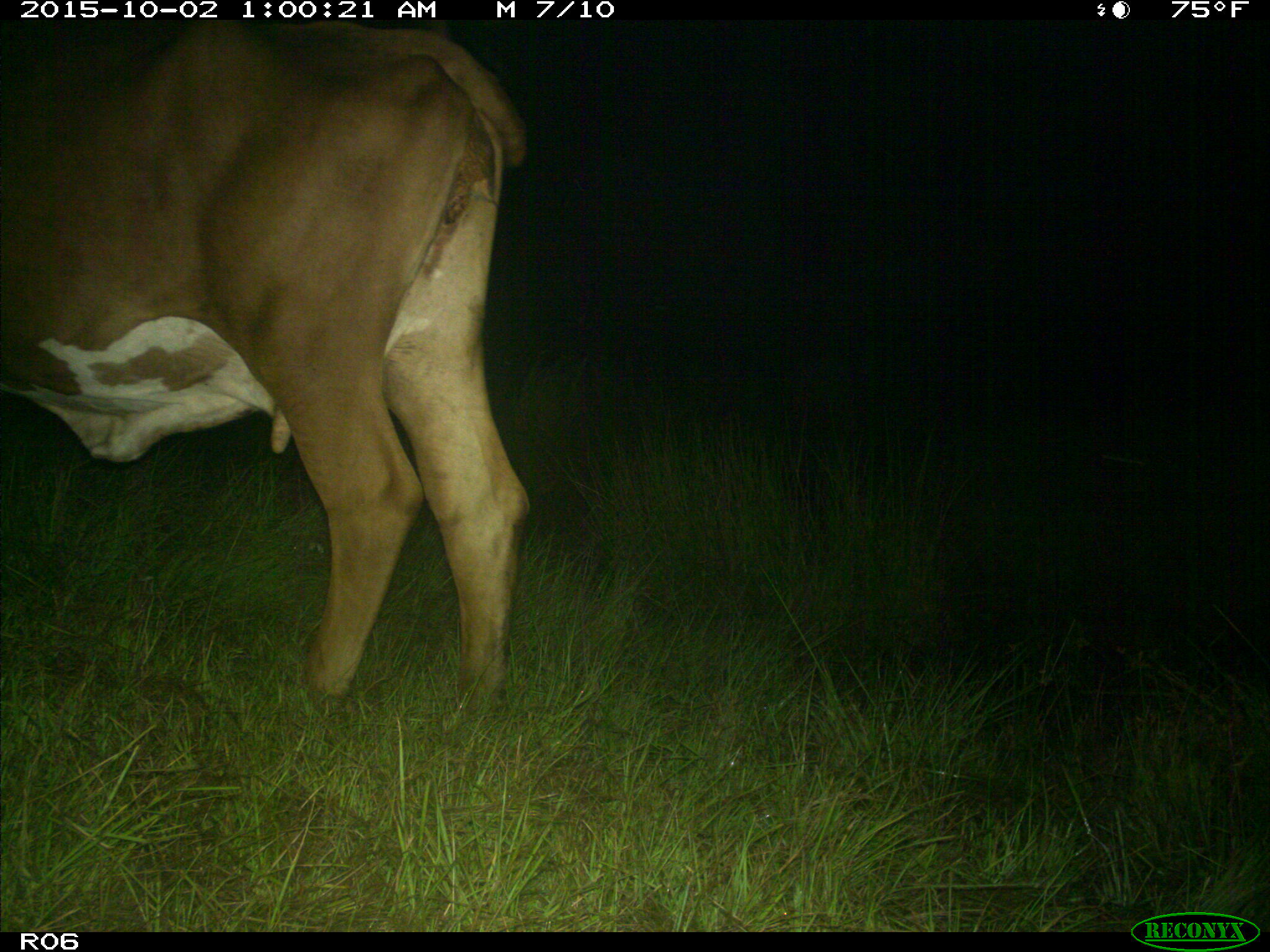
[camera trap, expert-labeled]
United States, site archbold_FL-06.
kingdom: Animalia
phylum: Chordata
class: Mammalia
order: Artiodactyla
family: Bovidae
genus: Bos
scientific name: Bos taurus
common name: domestic cow